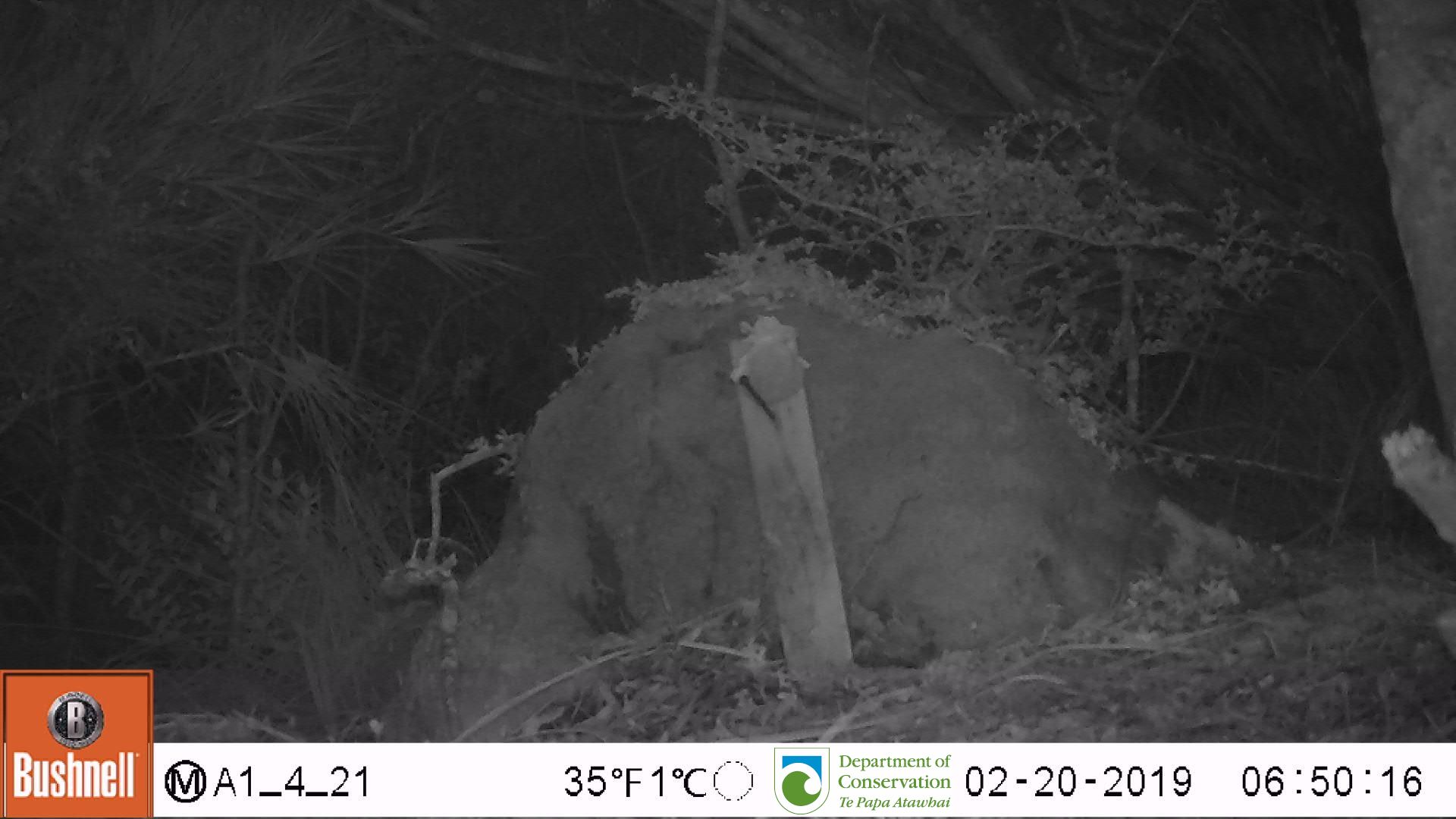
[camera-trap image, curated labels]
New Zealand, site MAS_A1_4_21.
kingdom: Animalia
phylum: Chordata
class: Mammalia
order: Rodentia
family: Muridae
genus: Mus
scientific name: Mus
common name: mouse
Mouse (Mus).